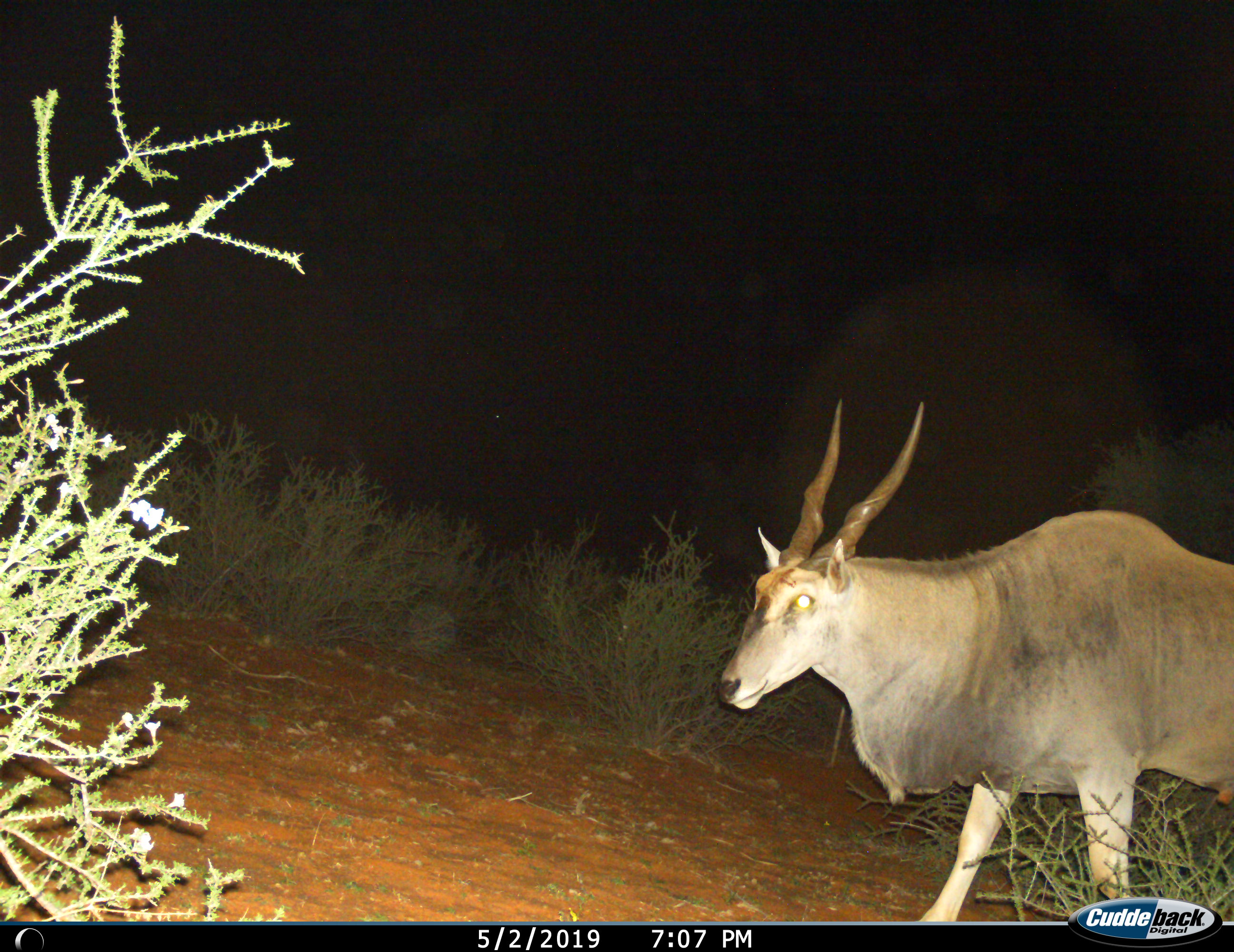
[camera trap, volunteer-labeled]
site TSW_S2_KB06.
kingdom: Animalia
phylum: Chordata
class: Mammalia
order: Artiodactyla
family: Bovidae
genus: Tragelaphus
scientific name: Tragelaphus oryx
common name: eland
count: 1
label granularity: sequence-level